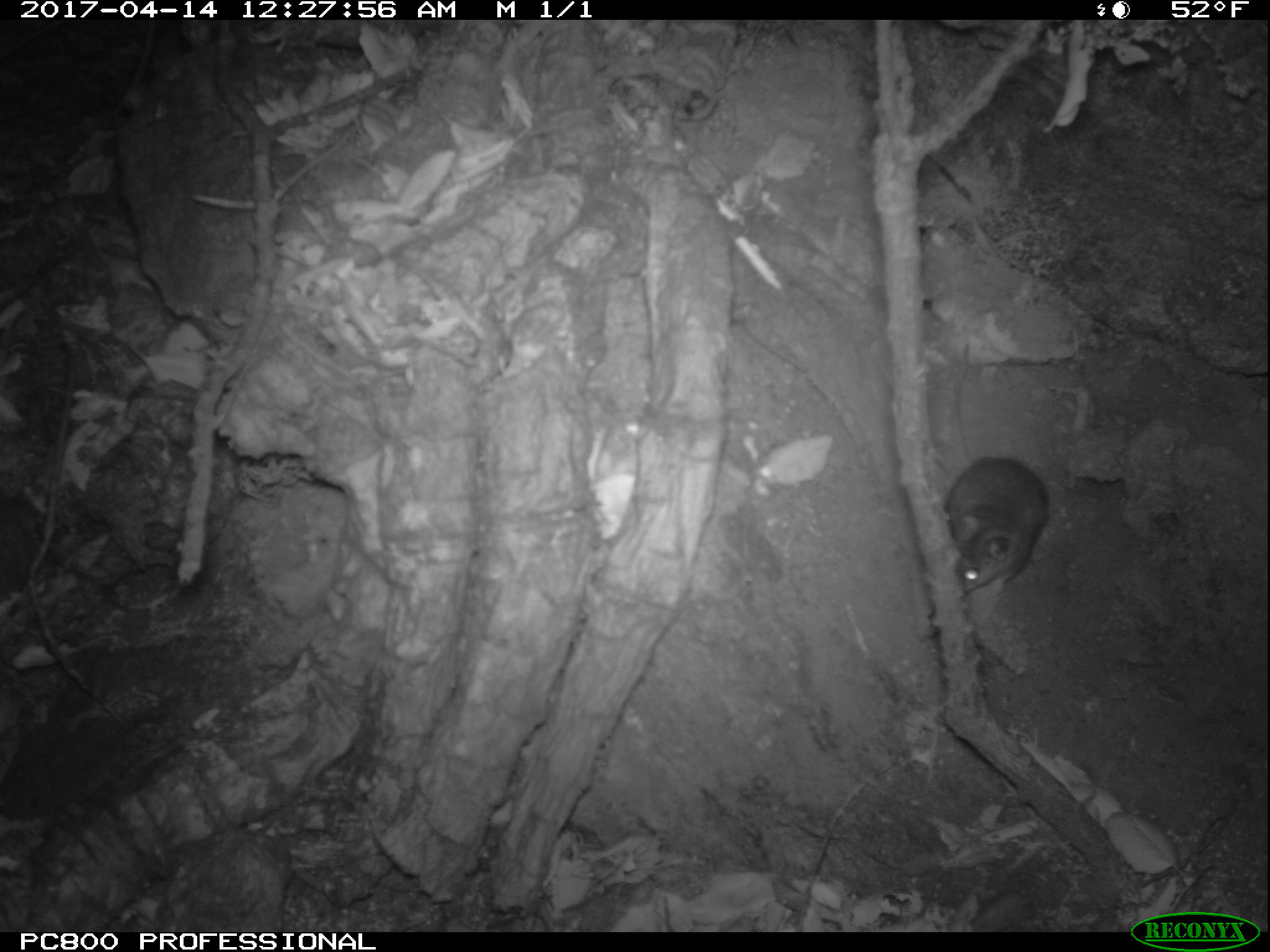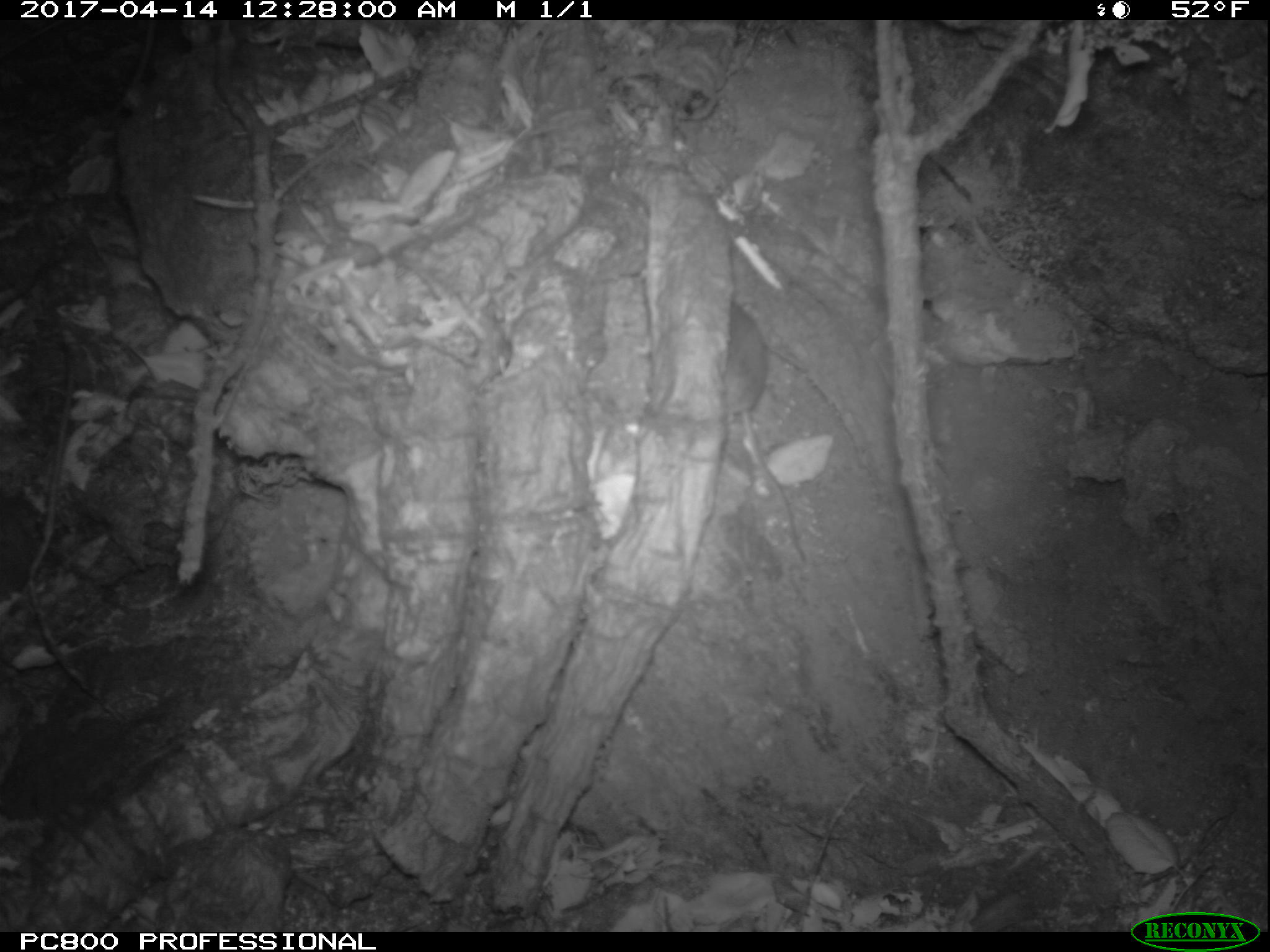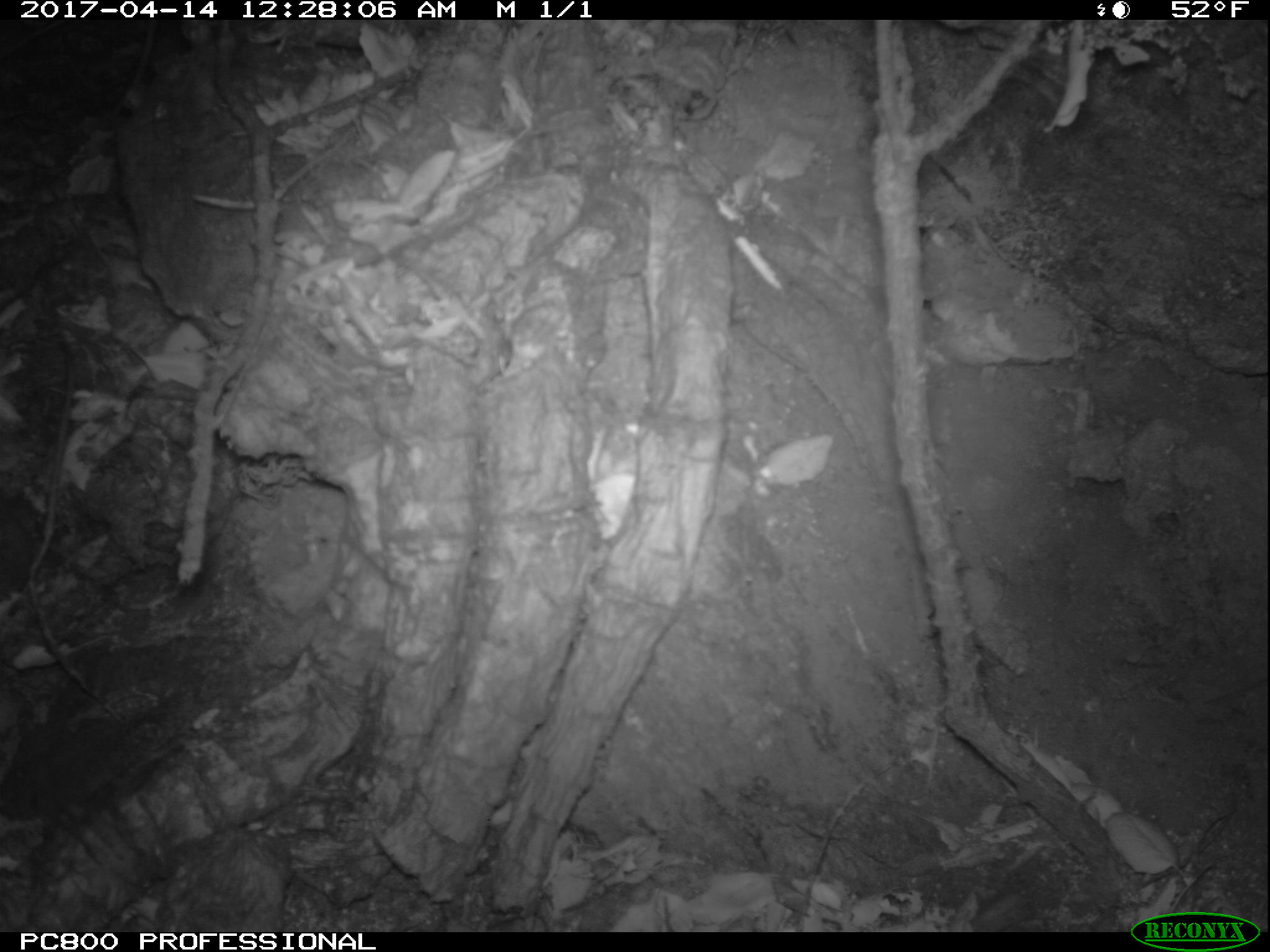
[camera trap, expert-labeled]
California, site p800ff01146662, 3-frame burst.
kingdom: Animalia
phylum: Chordata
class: Mammalia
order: Rodentia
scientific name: Rodentia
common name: rodent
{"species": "rodent (Rodentia)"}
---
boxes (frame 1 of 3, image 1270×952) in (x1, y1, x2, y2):
rodent: (946, 456, 1051, 592)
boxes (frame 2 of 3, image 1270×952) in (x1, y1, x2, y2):
rodent: (720, 302, 804, 564)